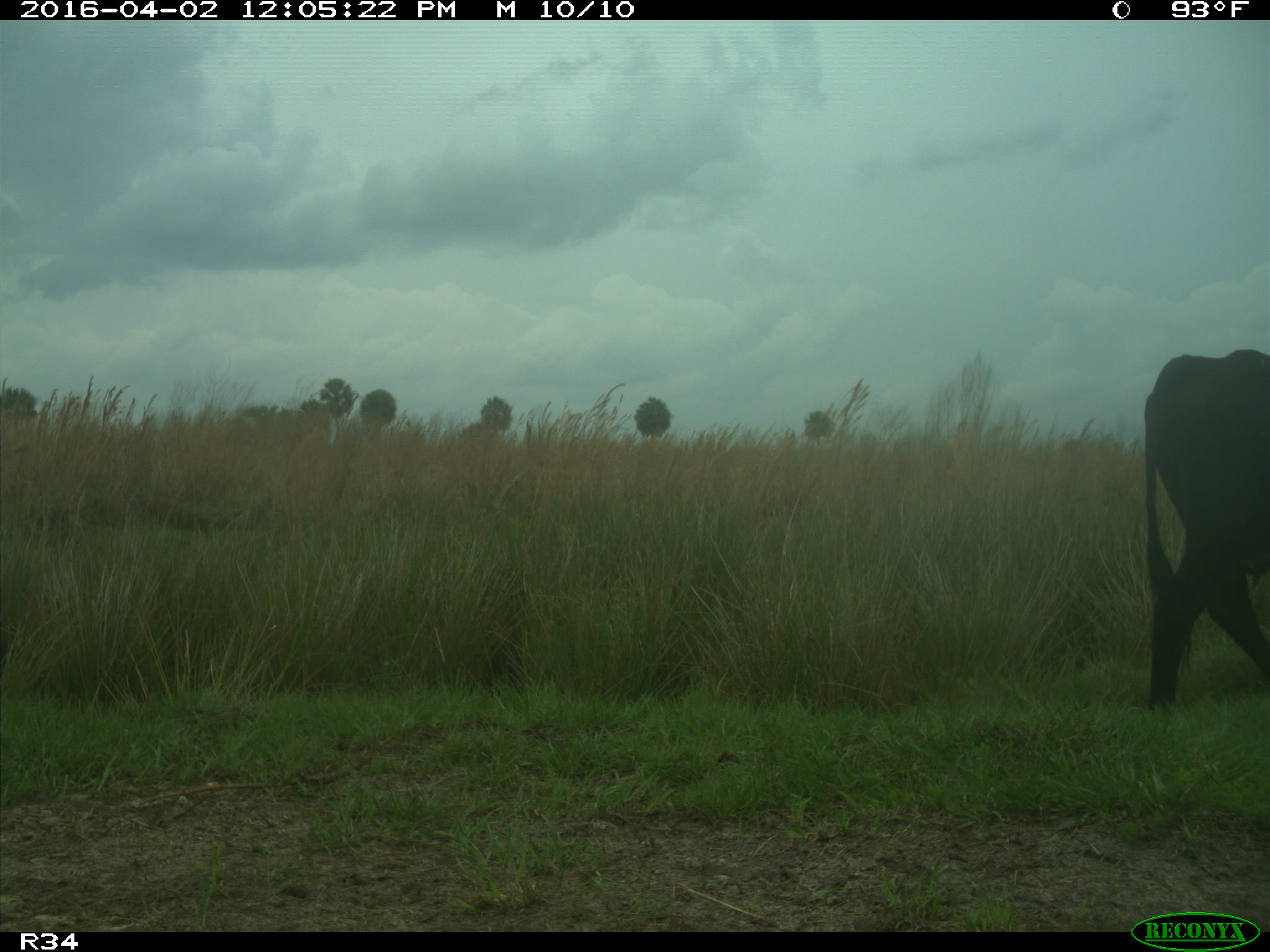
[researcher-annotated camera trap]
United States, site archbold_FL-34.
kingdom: Animalia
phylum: Chordata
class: Mammalia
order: Artiodactyla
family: Bovidae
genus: Bos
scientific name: Bos taurus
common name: domestic cow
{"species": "Bos taurus (domestic cow)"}